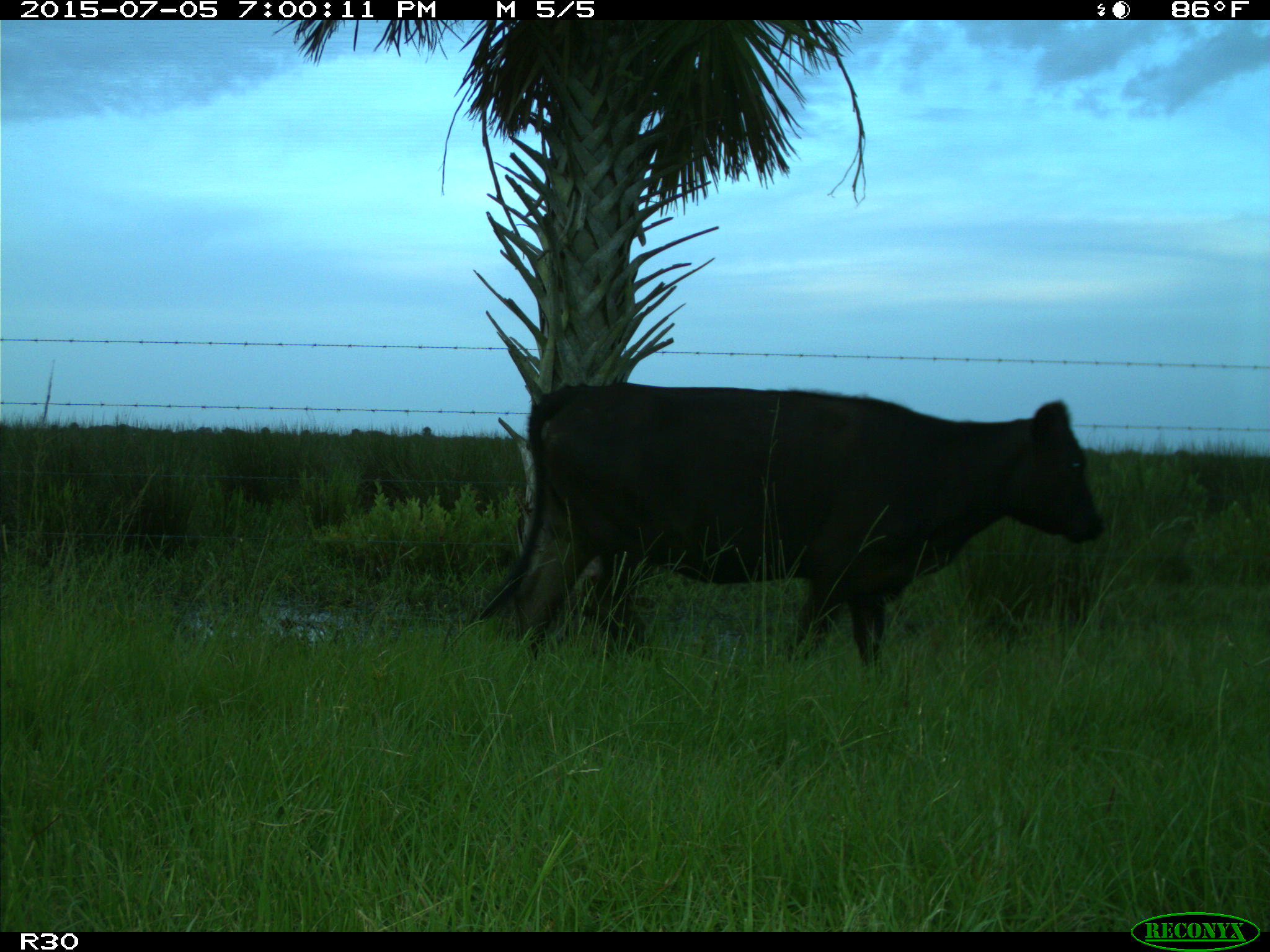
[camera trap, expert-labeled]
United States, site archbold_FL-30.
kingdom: Animalia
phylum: Chordata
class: Mammalia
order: Artiodactyla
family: Bovidae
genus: Bos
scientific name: Bos taurus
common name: domestic cow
Bos taurus (domestic cow).